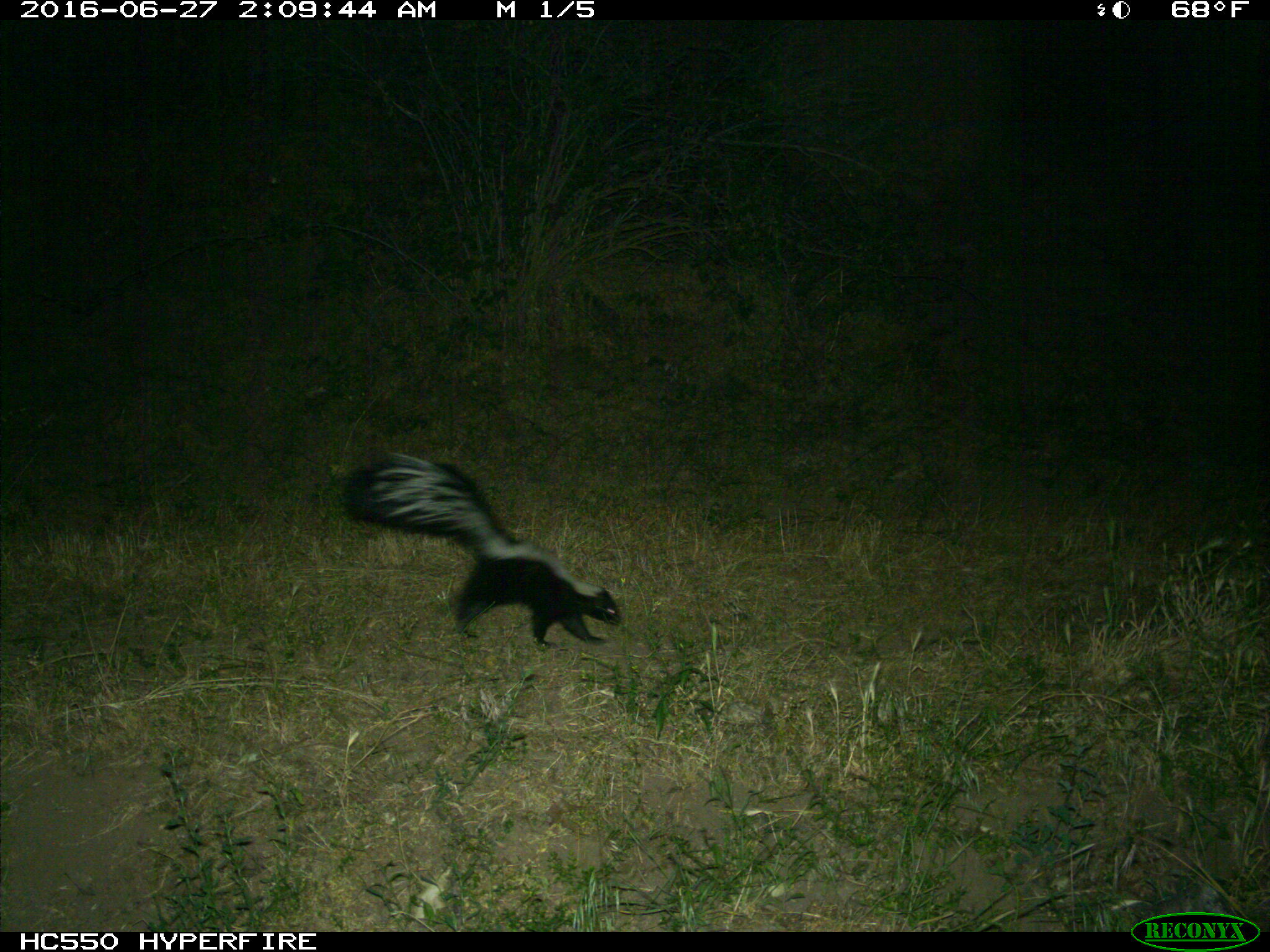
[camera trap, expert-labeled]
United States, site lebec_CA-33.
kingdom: Animalia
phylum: Chordata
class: Mammalia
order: Carnivora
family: Mephitidae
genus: Mephitis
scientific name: Mephitis mephitis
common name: striped skunk